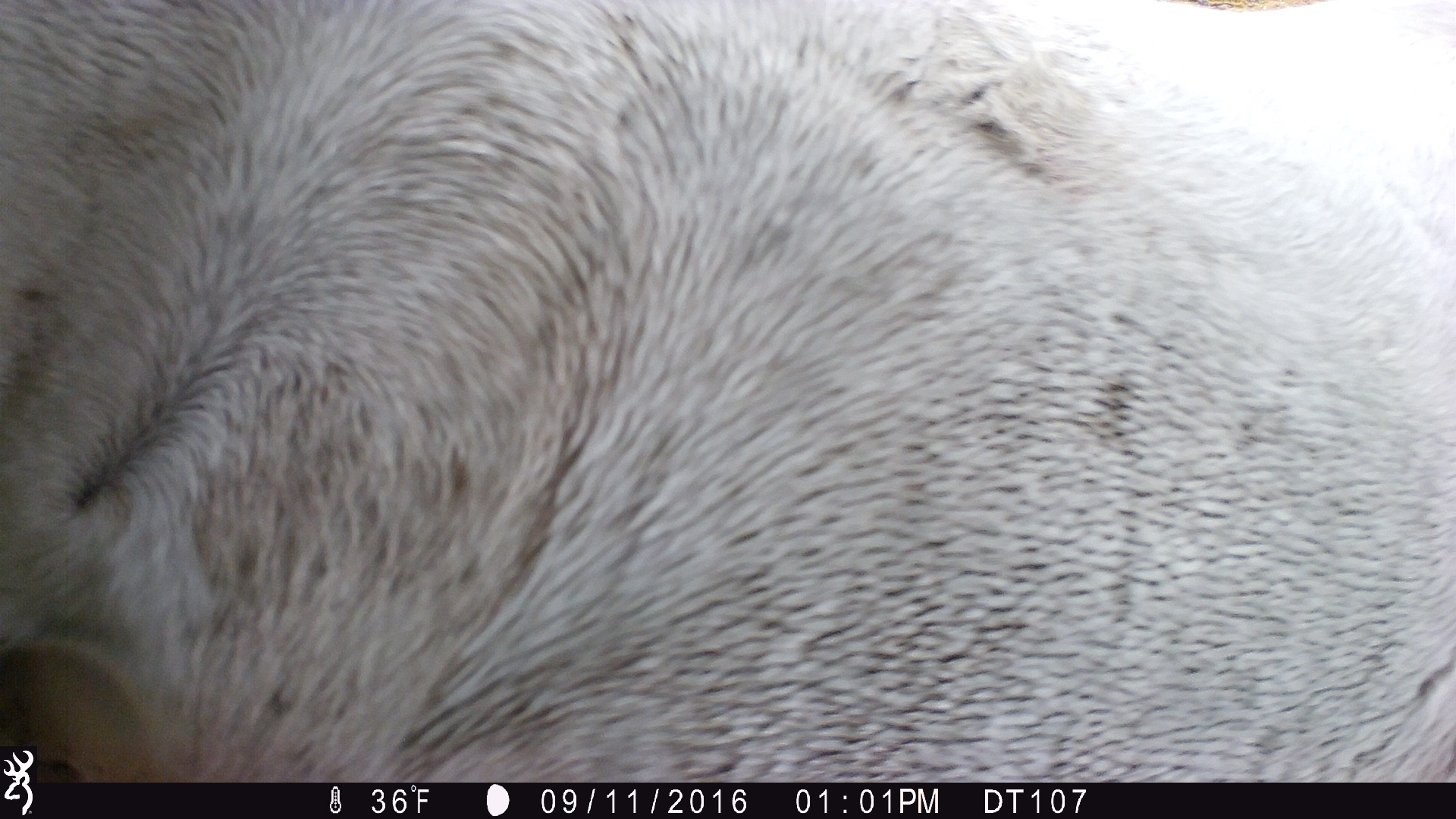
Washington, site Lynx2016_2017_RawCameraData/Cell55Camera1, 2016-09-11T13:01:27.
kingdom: Animalia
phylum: Chordata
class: Mammalia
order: Perissodactyla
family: Equidae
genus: Equus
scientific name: Equus caballus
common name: domestic horse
Domestic horse (Equus caballus). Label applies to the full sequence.